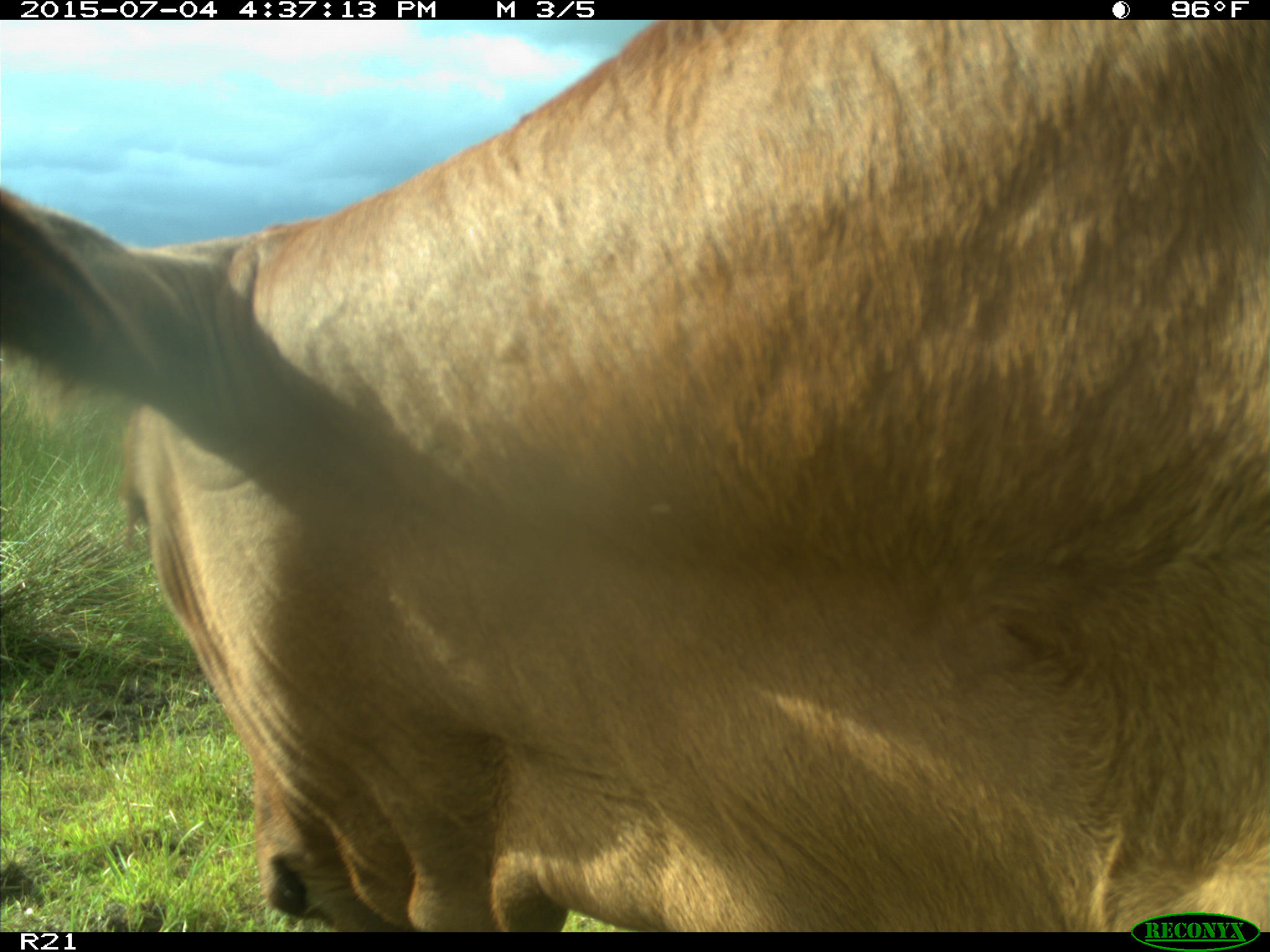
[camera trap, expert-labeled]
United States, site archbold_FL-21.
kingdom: Animalia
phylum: Chordata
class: Mammalia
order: Artiodactyla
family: Bovidae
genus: Bos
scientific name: Bos taurus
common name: domestic cow